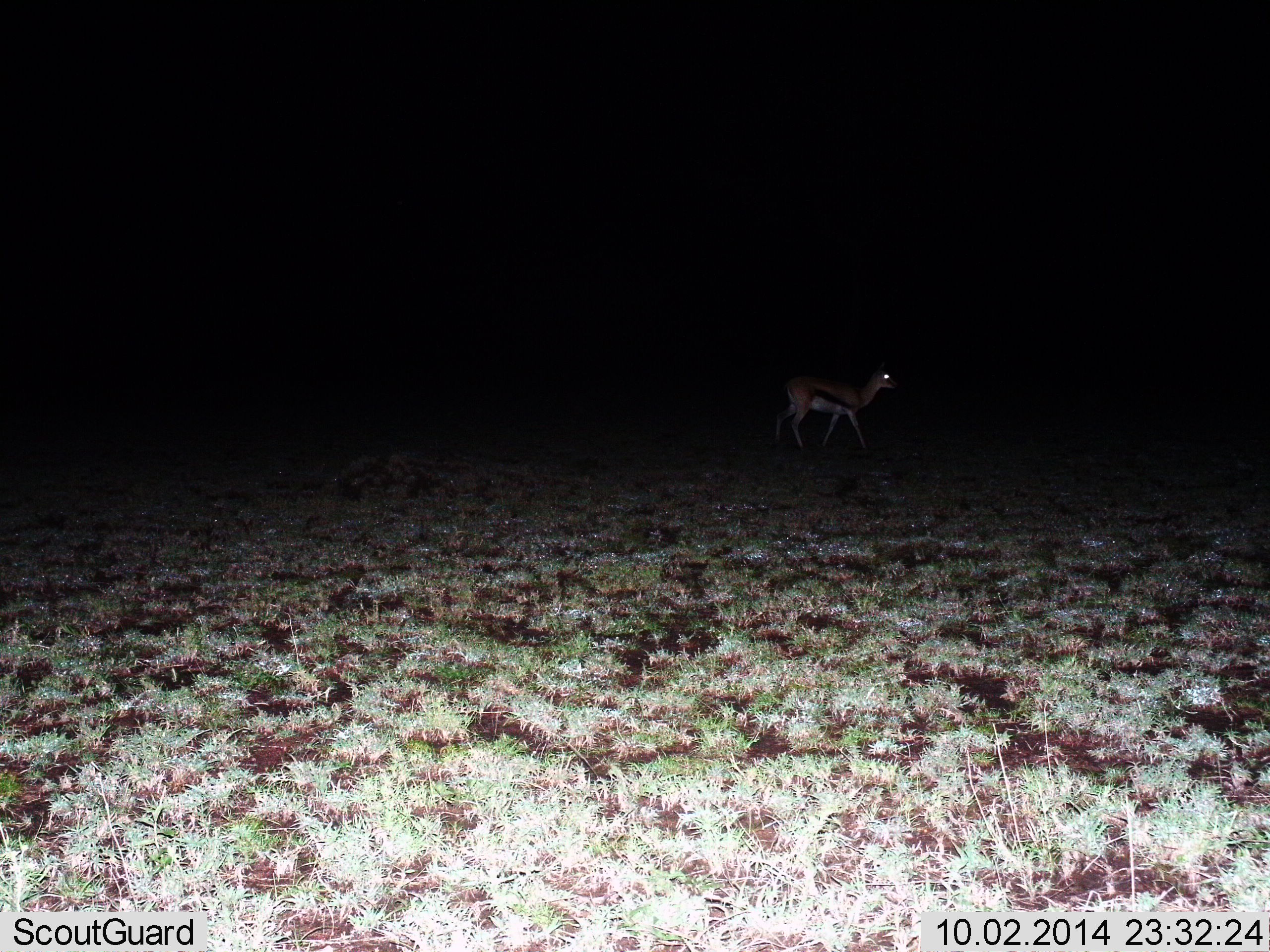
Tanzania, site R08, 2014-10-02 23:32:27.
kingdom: Animalia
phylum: Chordata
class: Mammalia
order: Artiodactyla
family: Bovidae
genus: Eudorcas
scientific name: Eudorcas thomsonii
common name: thomson's gazelle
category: gazellethomsons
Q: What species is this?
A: Gazellethomsons (thomson's gazelle) (Eudorcas thomsonii).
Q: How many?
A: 1.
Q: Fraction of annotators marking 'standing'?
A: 40%.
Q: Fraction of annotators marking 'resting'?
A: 0%.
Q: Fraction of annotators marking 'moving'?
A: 60%.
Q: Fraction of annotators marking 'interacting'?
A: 0%.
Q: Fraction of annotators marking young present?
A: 10%.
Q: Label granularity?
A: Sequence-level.